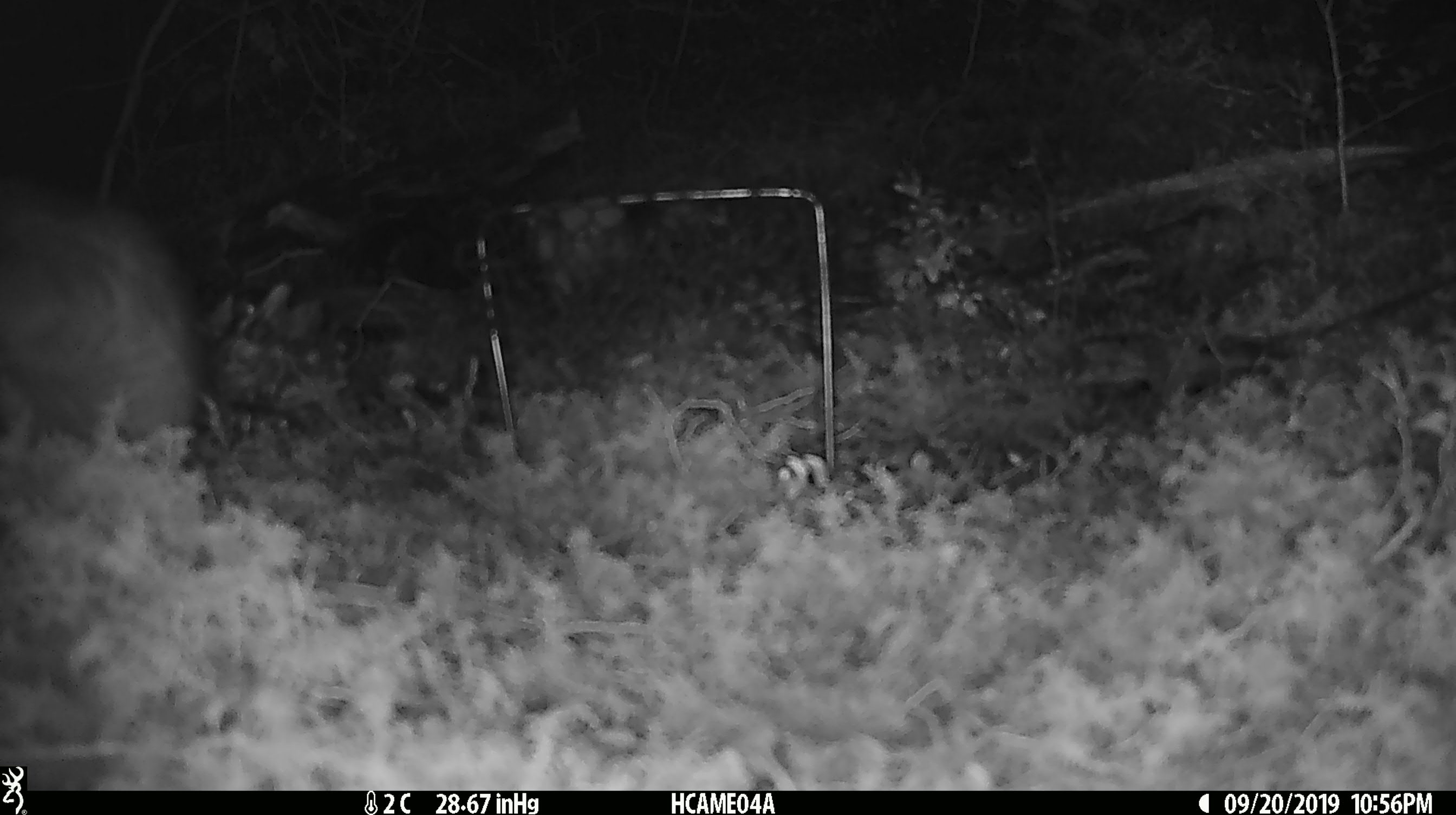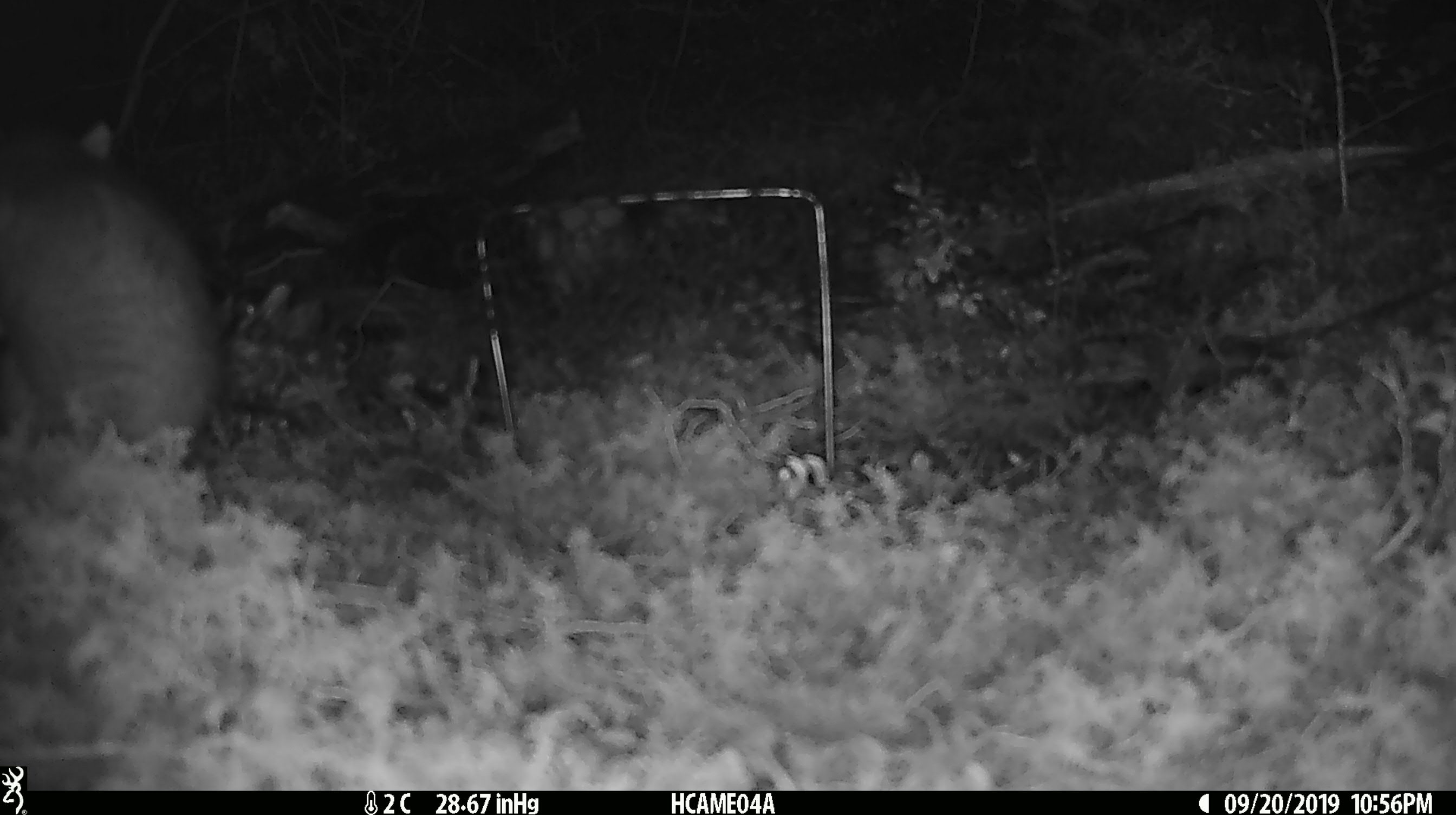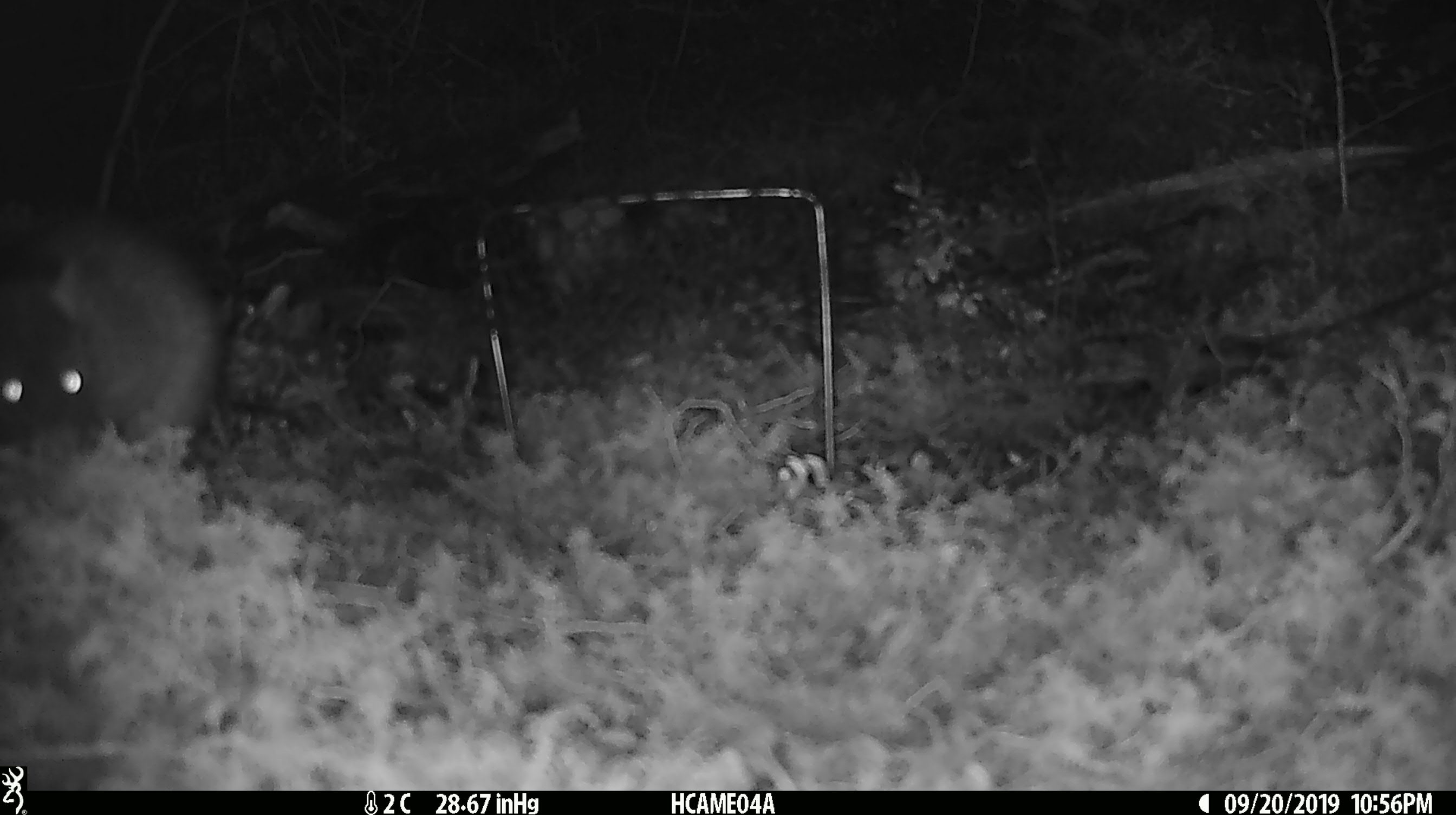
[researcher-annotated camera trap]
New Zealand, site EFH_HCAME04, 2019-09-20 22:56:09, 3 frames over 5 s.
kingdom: Animalia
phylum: Chordata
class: Mammalia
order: Rodentia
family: Muridae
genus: Rattus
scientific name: Rattus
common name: rat